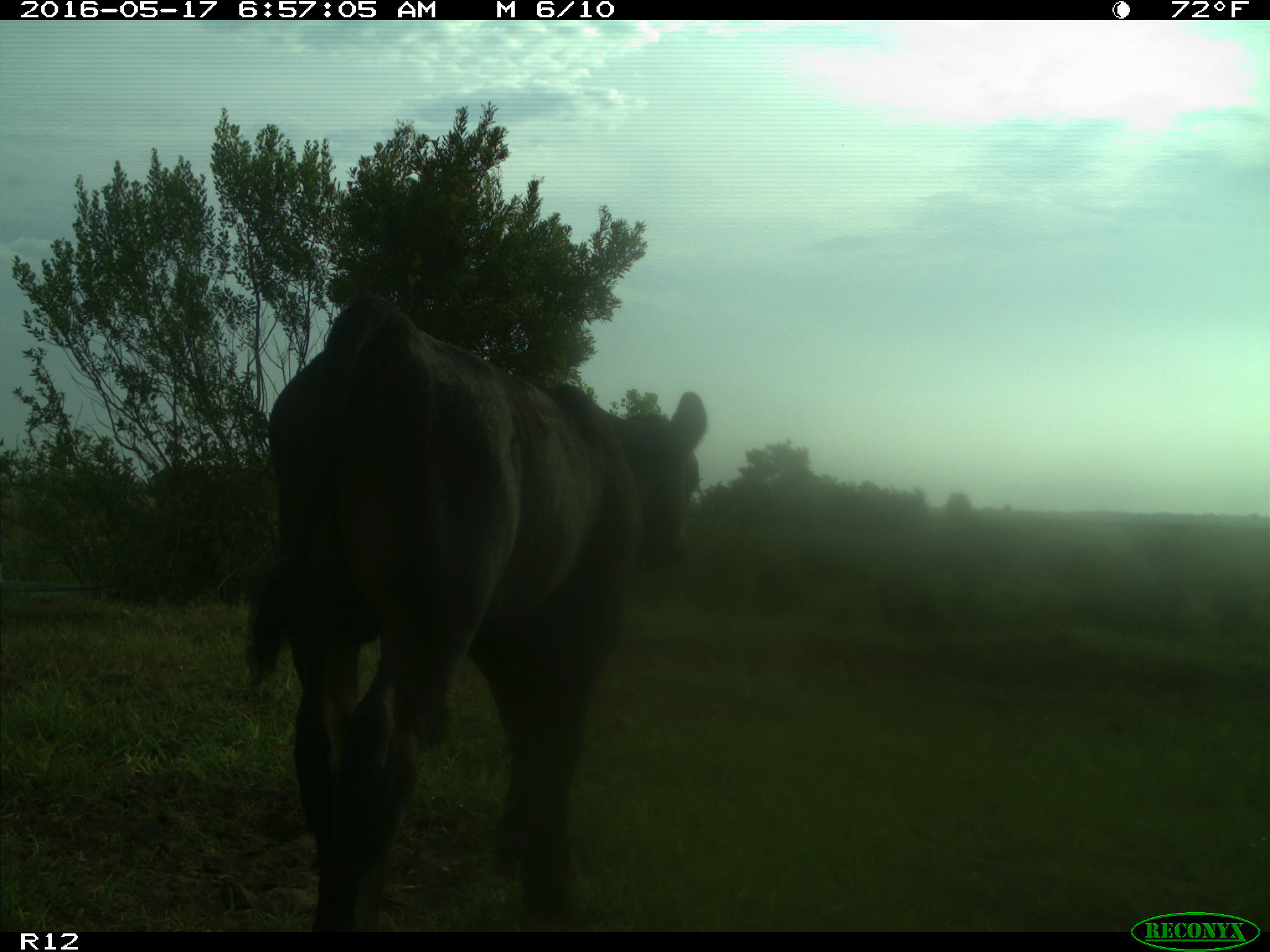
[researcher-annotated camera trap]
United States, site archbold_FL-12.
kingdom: Animalia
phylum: Chordata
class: Mammalia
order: Artiodactyla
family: Bovidae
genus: Bos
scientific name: Bos taurus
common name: domestic cow